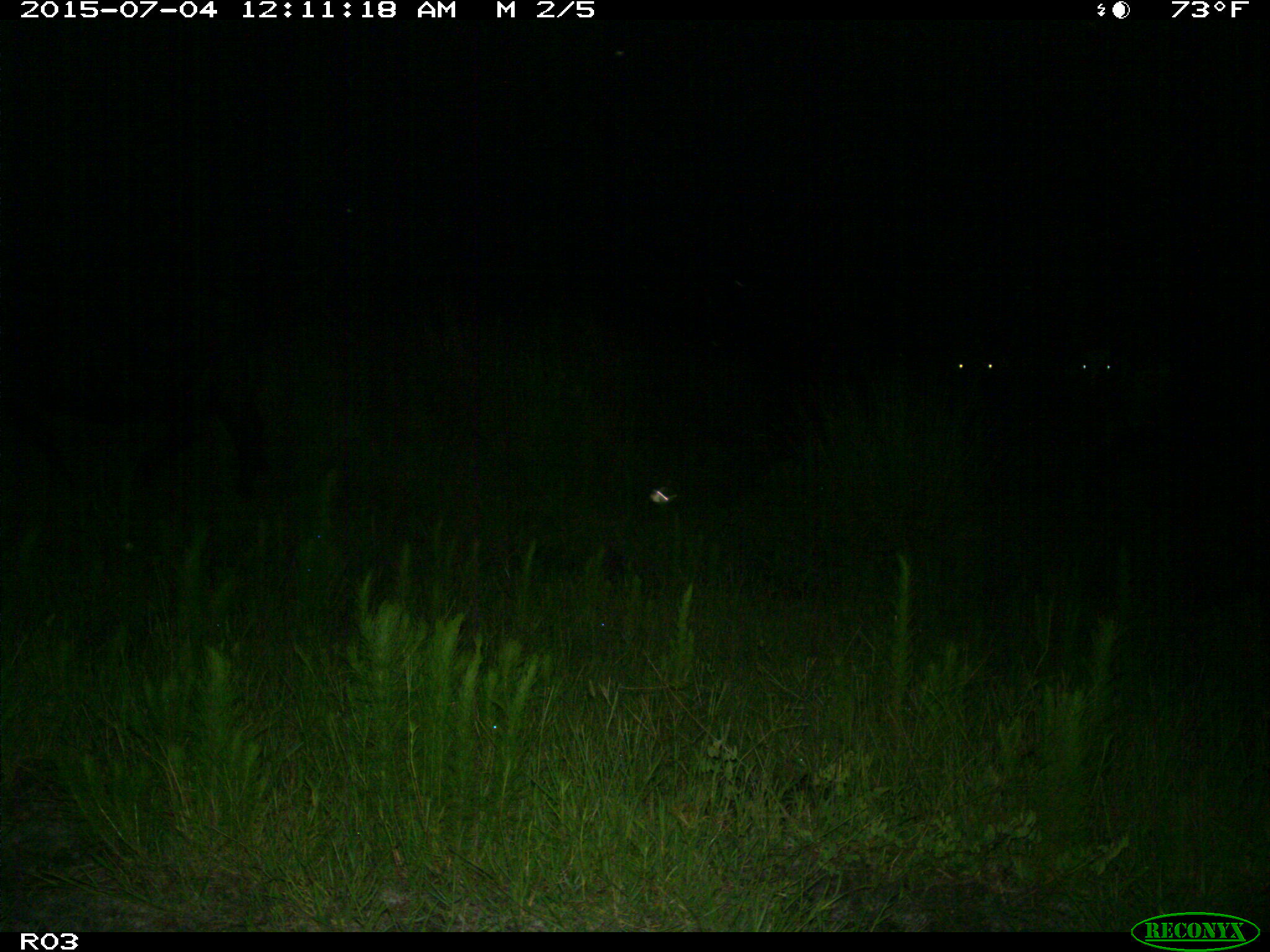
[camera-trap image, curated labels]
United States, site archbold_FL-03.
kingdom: Animalia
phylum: Chordata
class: Mammalia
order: Artiodactyla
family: Bovidae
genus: Bos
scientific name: Bos taurus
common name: domestic cow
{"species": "Bos taurus (domestic cow)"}